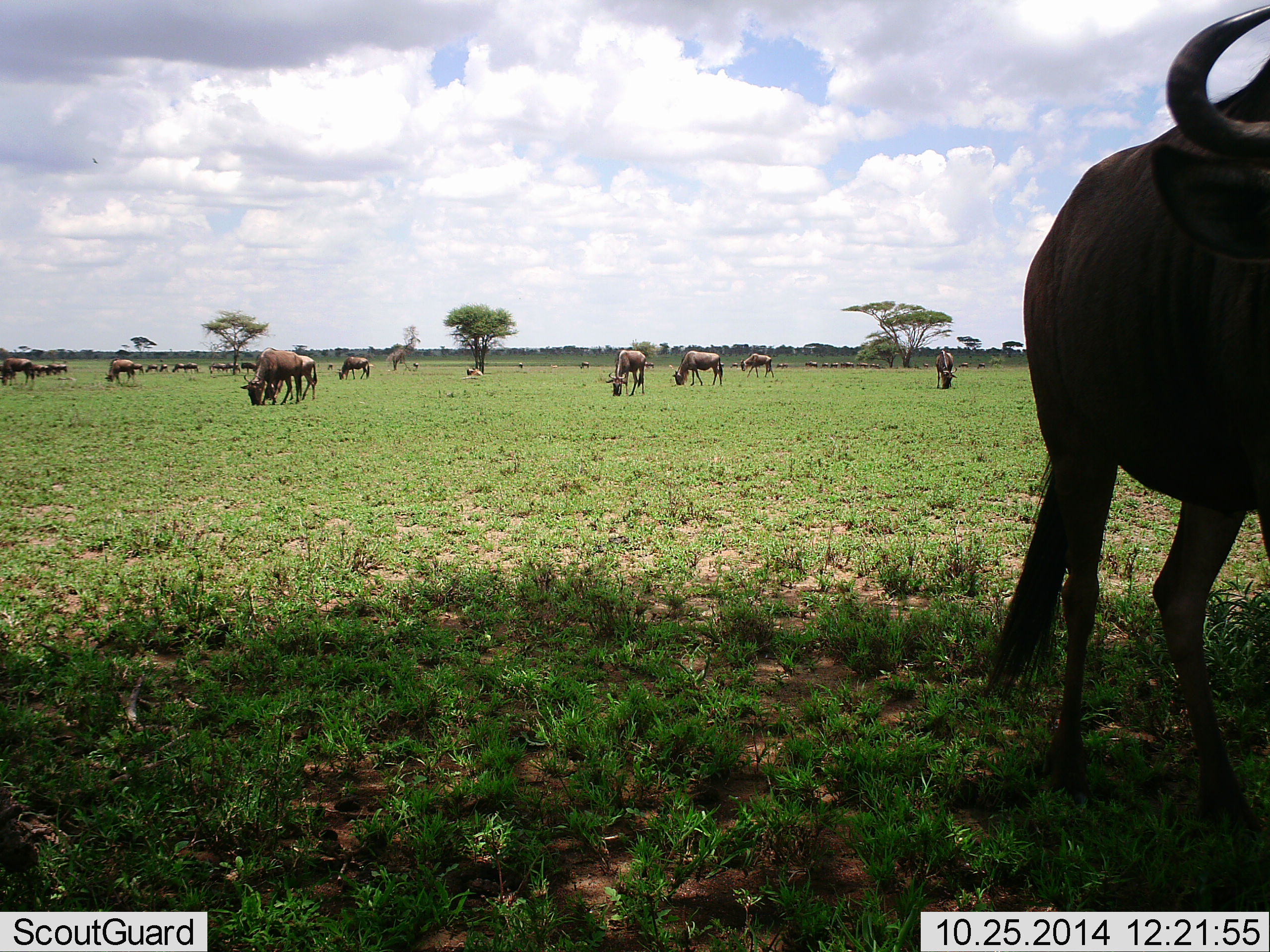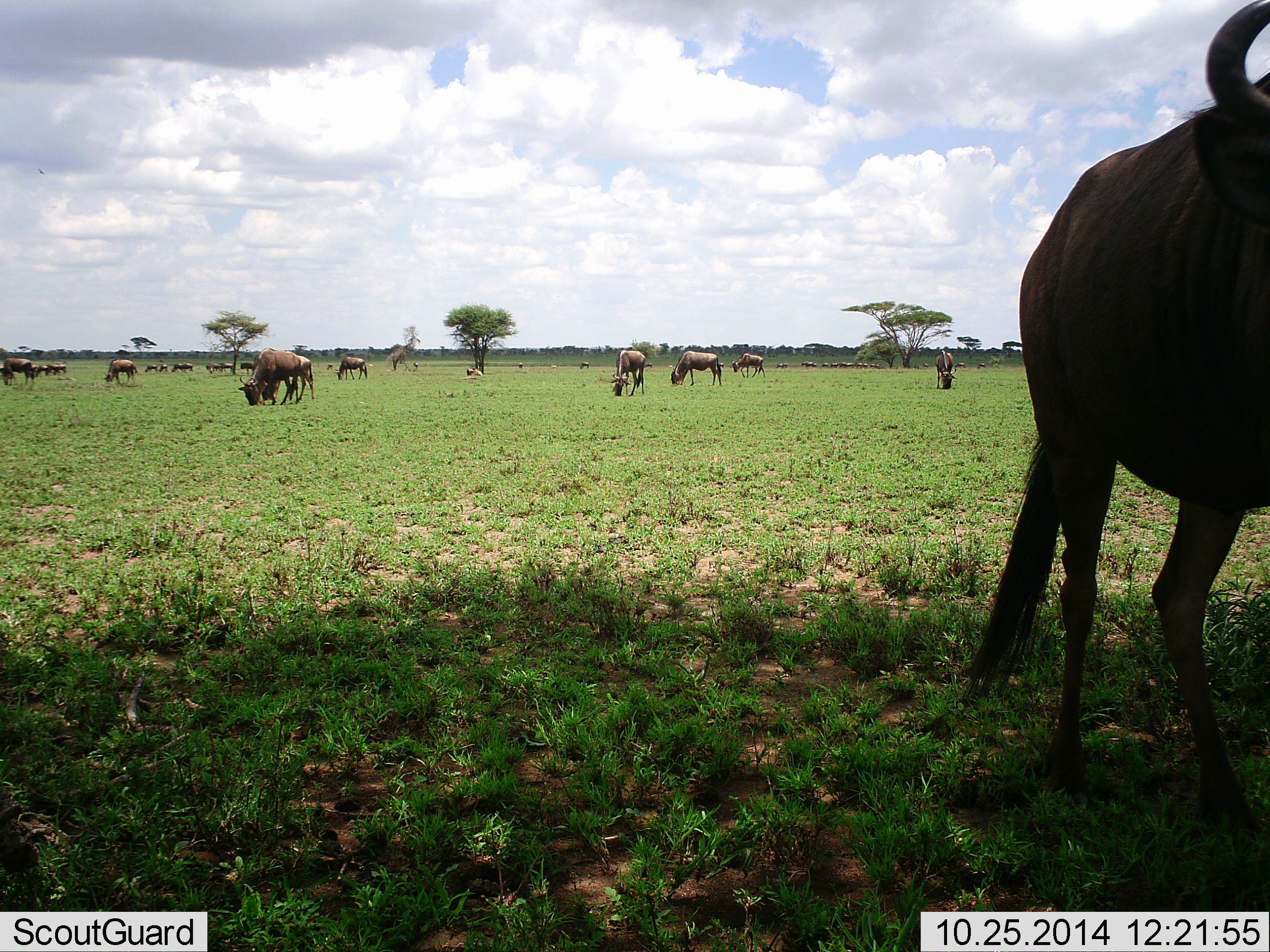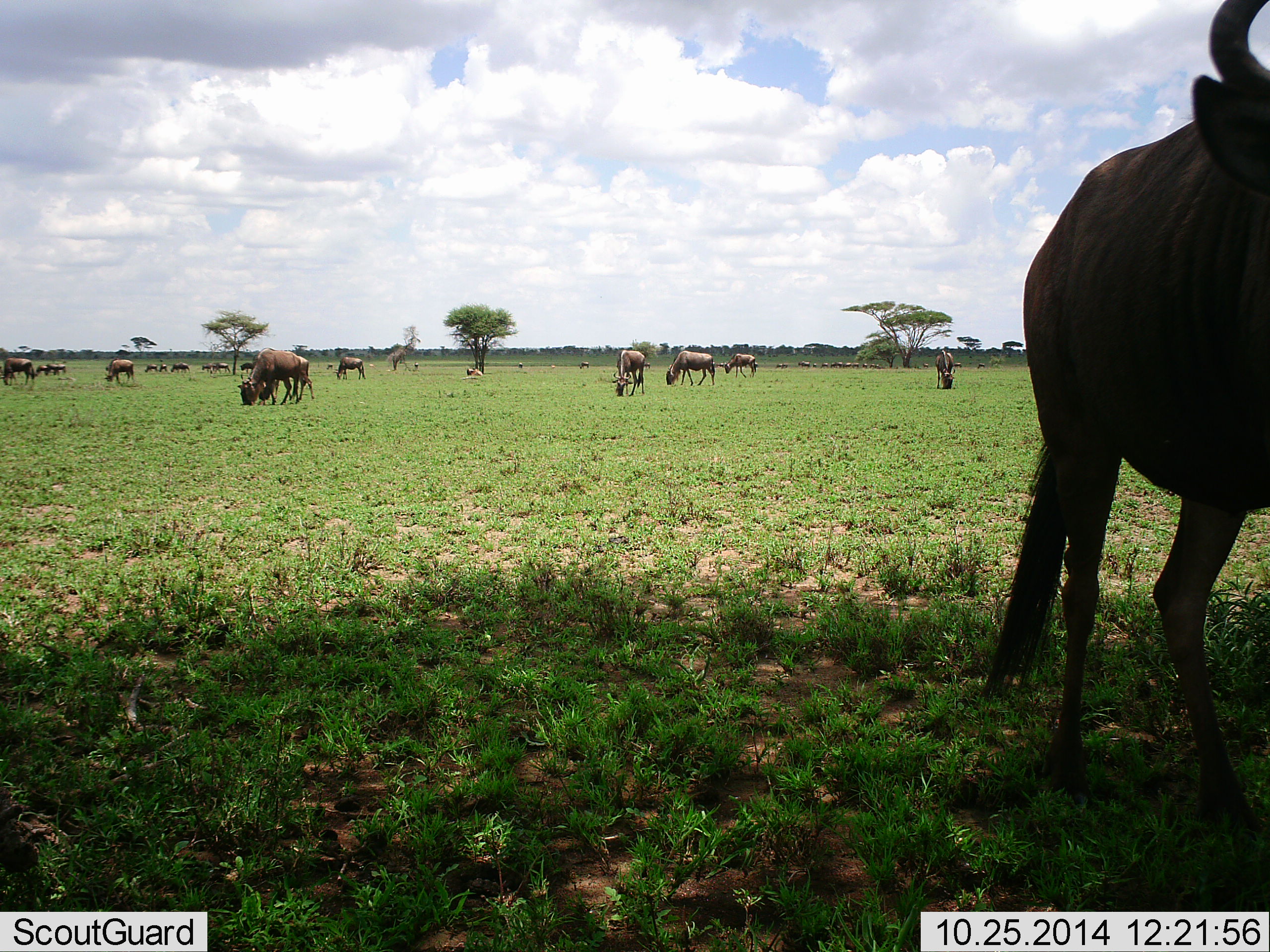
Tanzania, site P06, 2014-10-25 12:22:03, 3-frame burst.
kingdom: Animalia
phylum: Chordata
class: Mammalia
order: Artiodactyla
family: Bovidae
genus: Connochaetes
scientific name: Connochaetes taurinus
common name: blue wildebeest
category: wildebeest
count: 11-50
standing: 60%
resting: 0%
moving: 40%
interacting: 10%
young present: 0%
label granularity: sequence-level